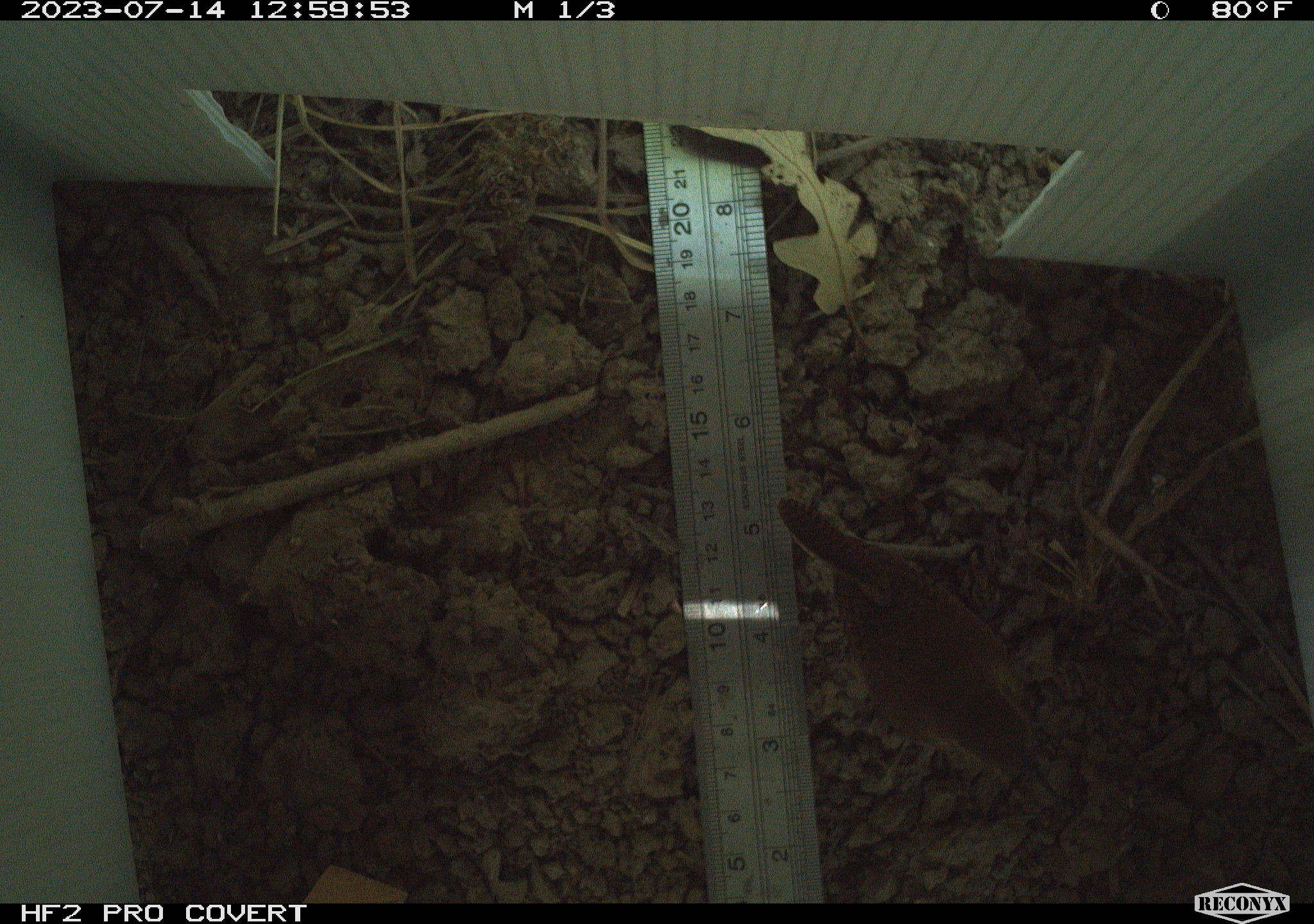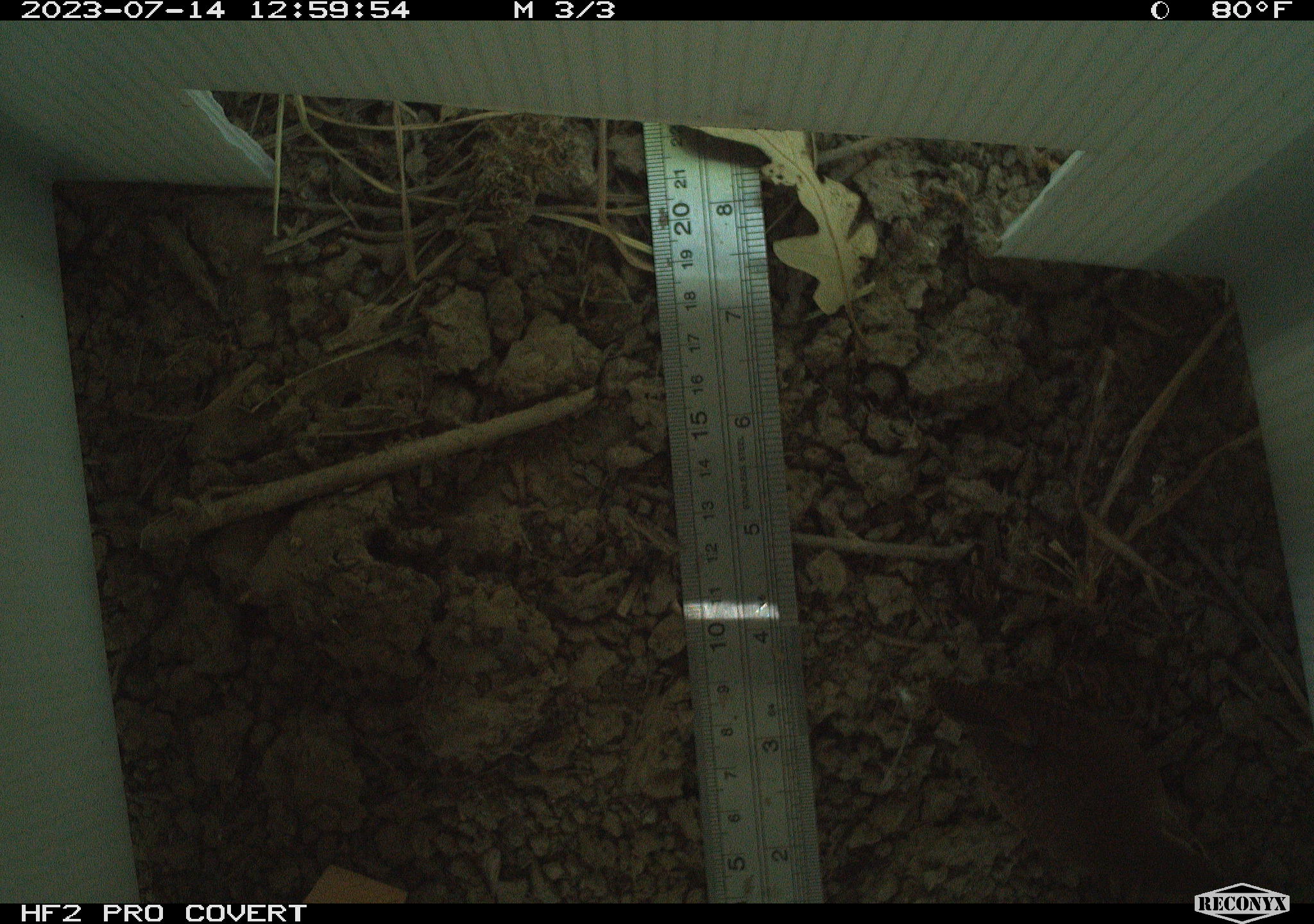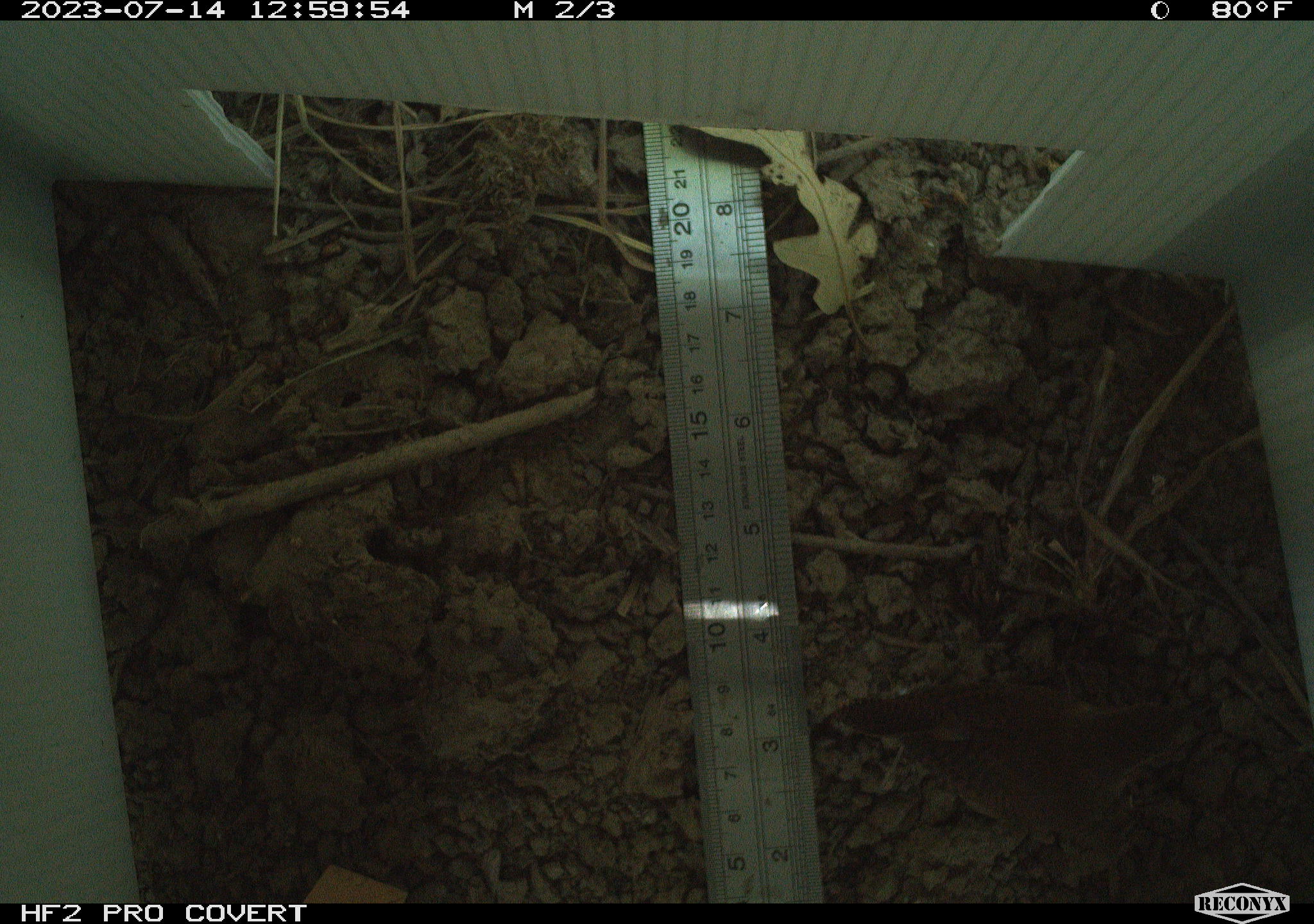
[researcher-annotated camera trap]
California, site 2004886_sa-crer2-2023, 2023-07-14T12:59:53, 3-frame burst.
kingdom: Animalia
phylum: Chordata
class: Aves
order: Passeriformes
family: Troglodytidae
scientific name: Troglodytidae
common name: wren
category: troglodytidae family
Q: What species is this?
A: Troglodytidae family (wren) (Troglodytidae).